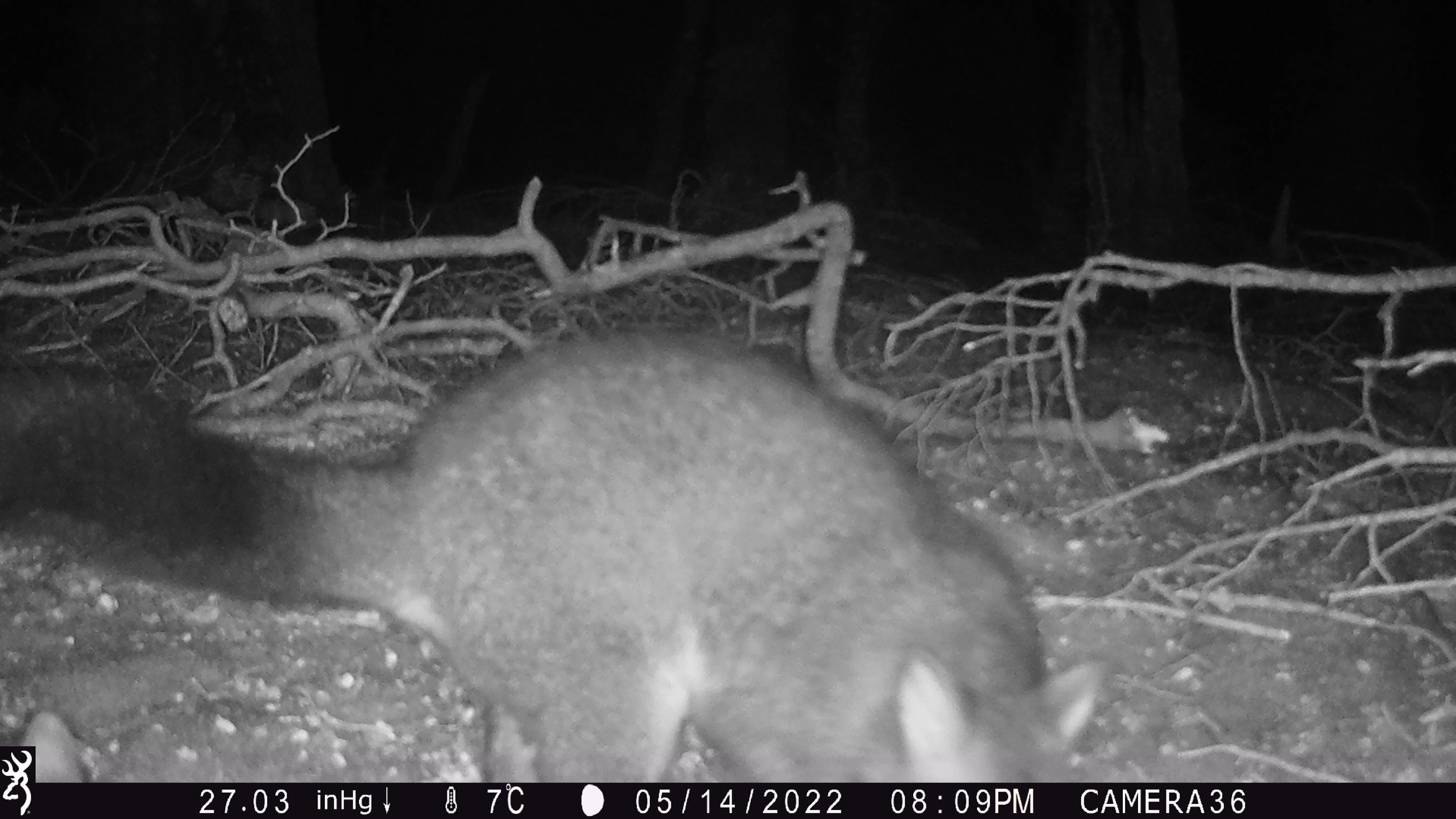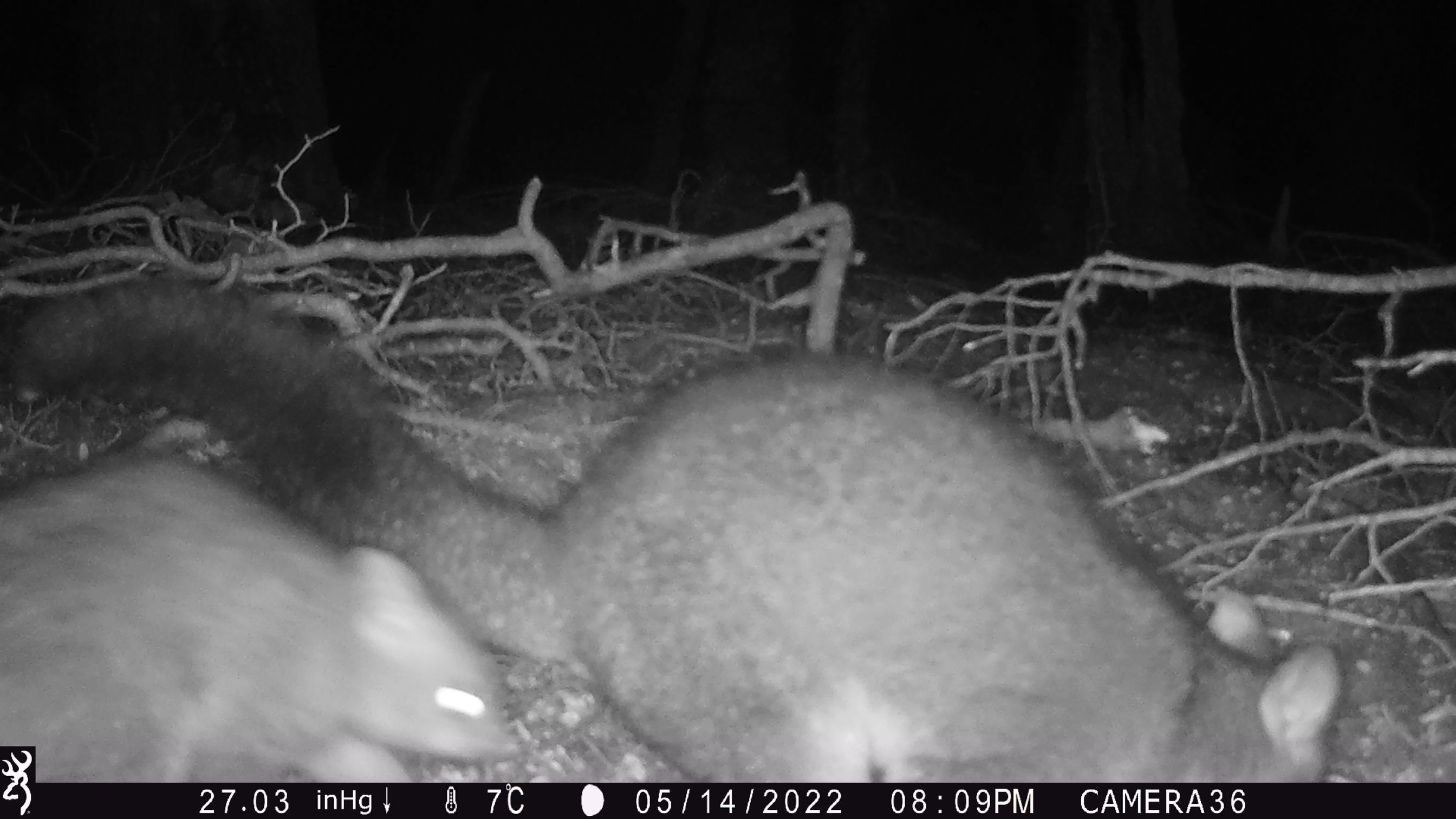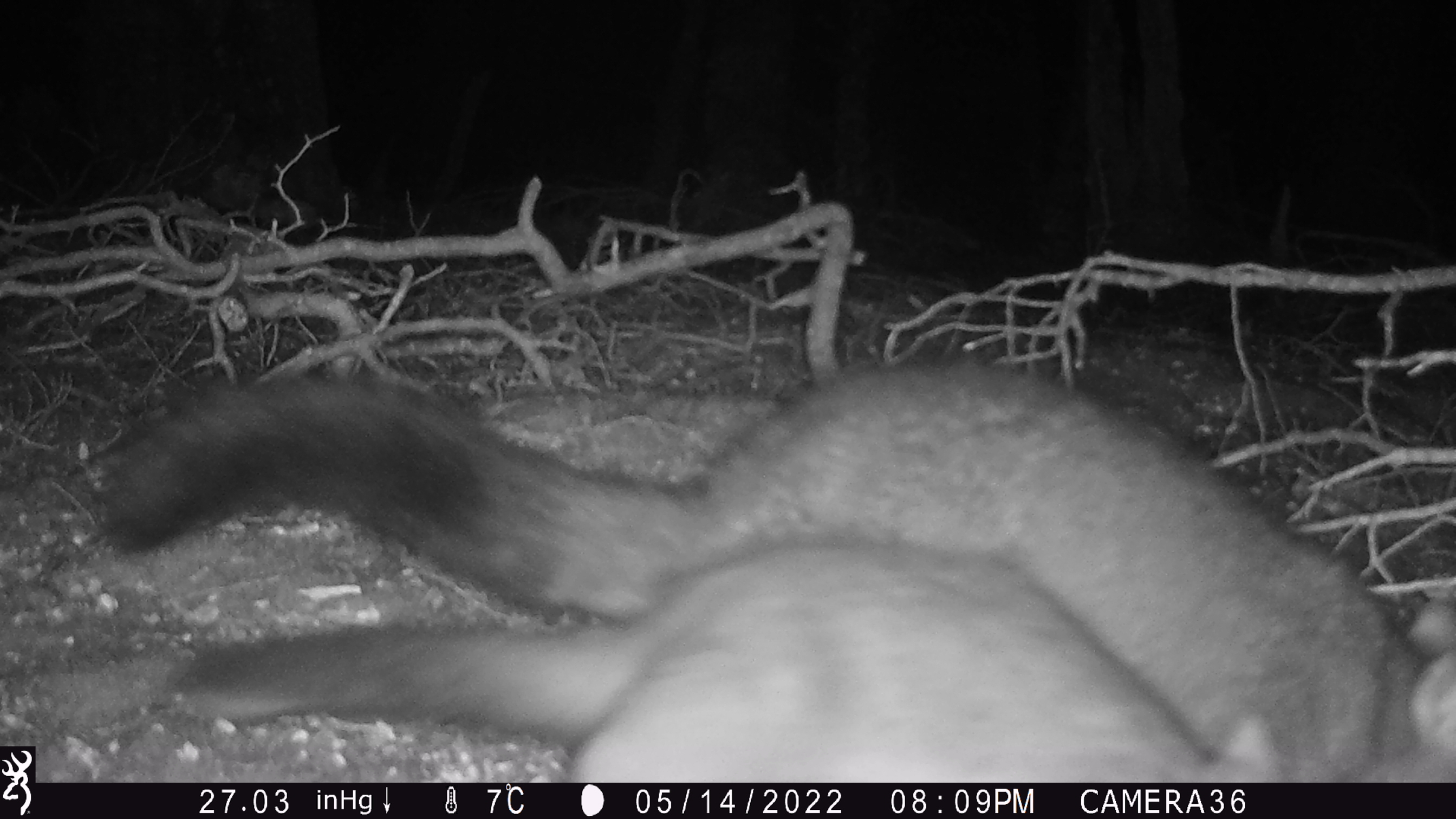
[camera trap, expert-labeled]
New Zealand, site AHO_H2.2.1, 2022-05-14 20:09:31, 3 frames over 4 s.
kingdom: Animalia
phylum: Chordata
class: Mammalia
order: Diprotodontia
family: Phalangeridae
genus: Trichosurus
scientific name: Trichosurus vulpecula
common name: common brushtail possum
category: possum